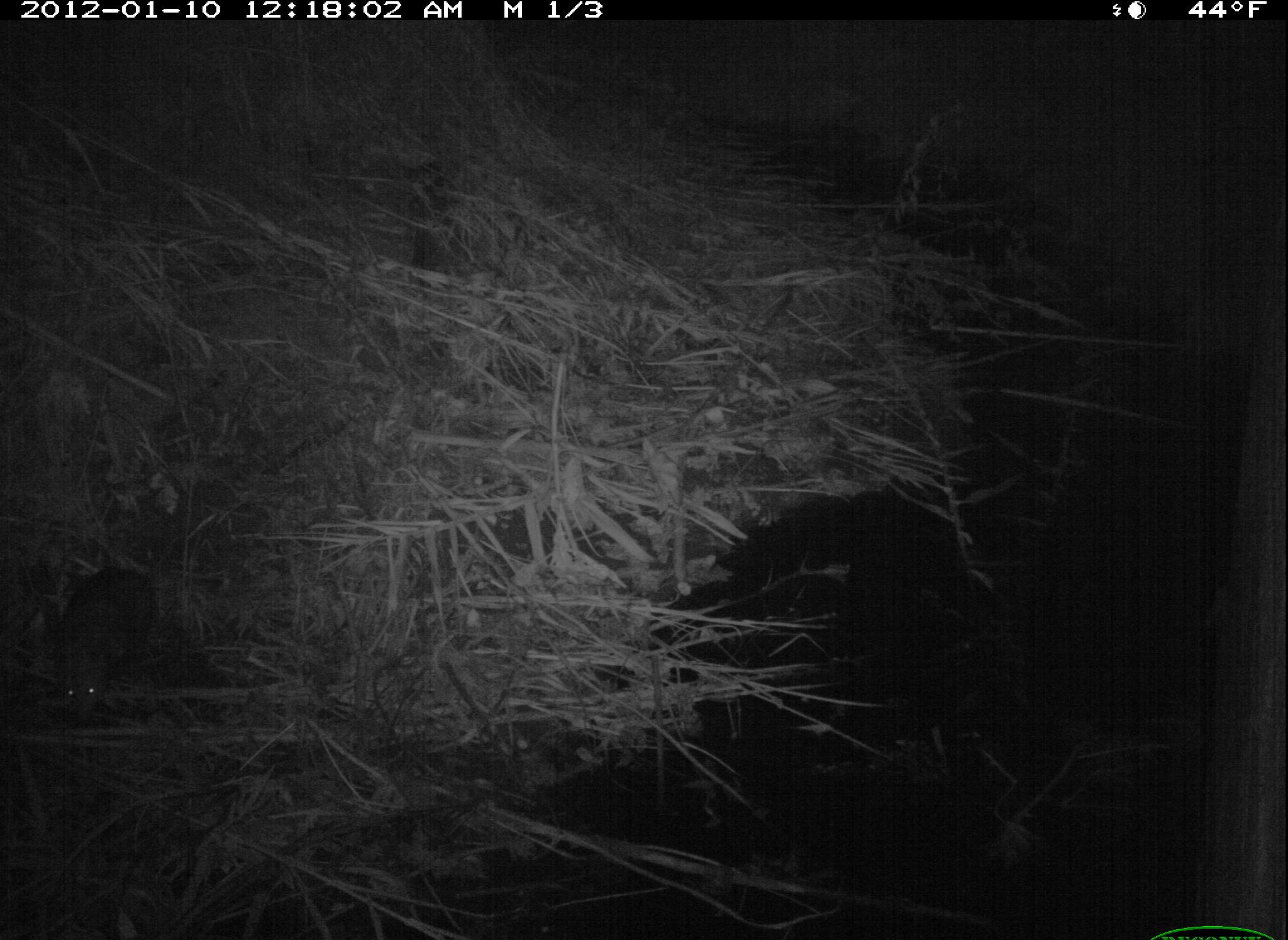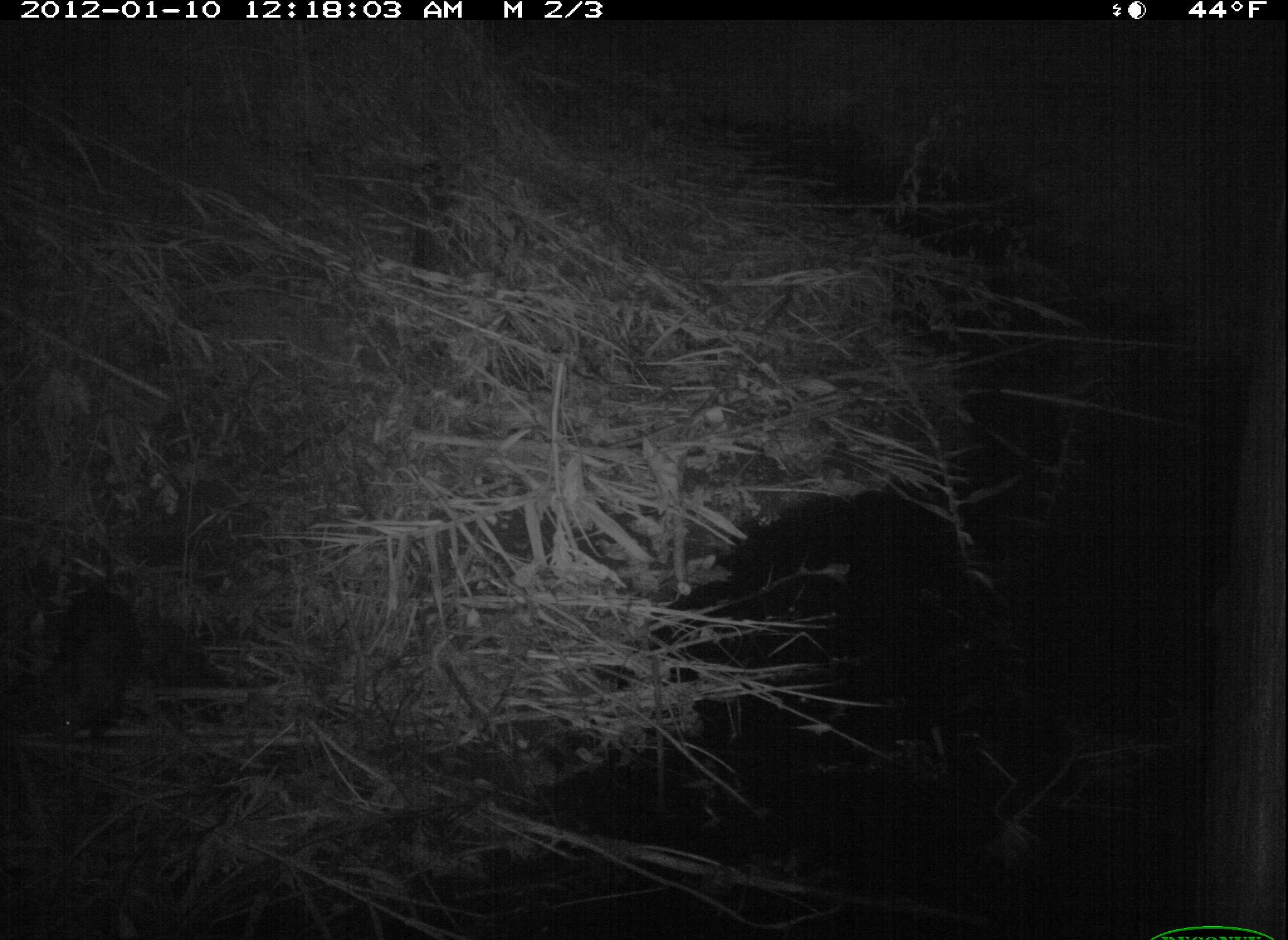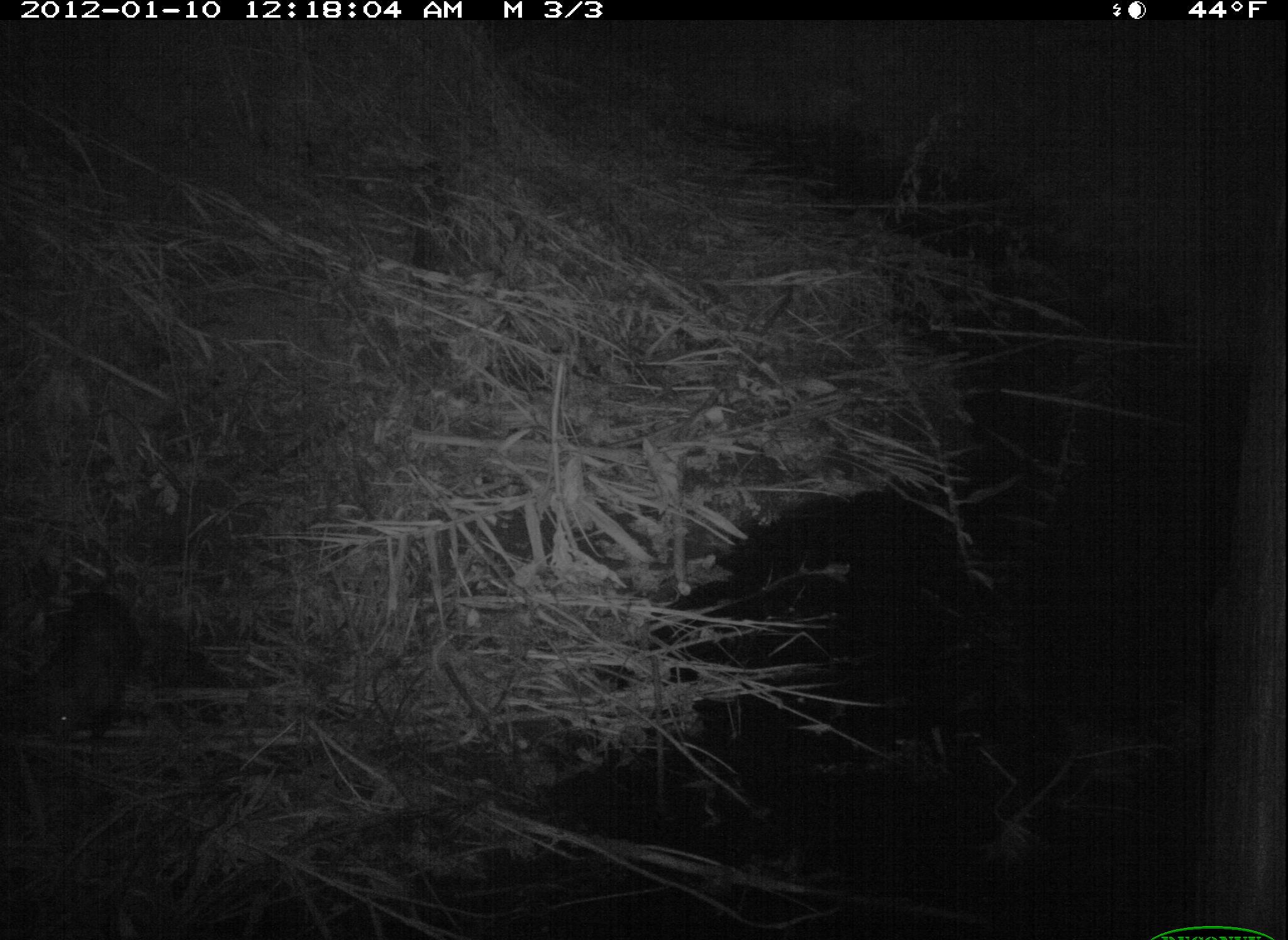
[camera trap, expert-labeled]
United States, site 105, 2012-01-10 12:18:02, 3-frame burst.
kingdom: Animalia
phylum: Chordata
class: Mammalia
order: Didelphimorphia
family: Didelphidae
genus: Didelphis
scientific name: Didelphis virginiana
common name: virginia opossum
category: opossum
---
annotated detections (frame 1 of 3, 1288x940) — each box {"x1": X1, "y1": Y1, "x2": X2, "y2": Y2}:
opossum: {"x1": 37, "y1": 528, "x2": 188, "y2": 731}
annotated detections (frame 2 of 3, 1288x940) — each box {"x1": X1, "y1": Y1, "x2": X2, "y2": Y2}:
opossum: {"x1": 26, "y1": 565, "x2": 159, "y2": 759}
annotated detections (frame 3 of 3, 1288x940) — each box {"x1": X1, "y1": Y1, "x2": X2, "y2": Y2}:
opossum: {"x1": 23, "y1": 546, "x2": 158, "y2": 760}